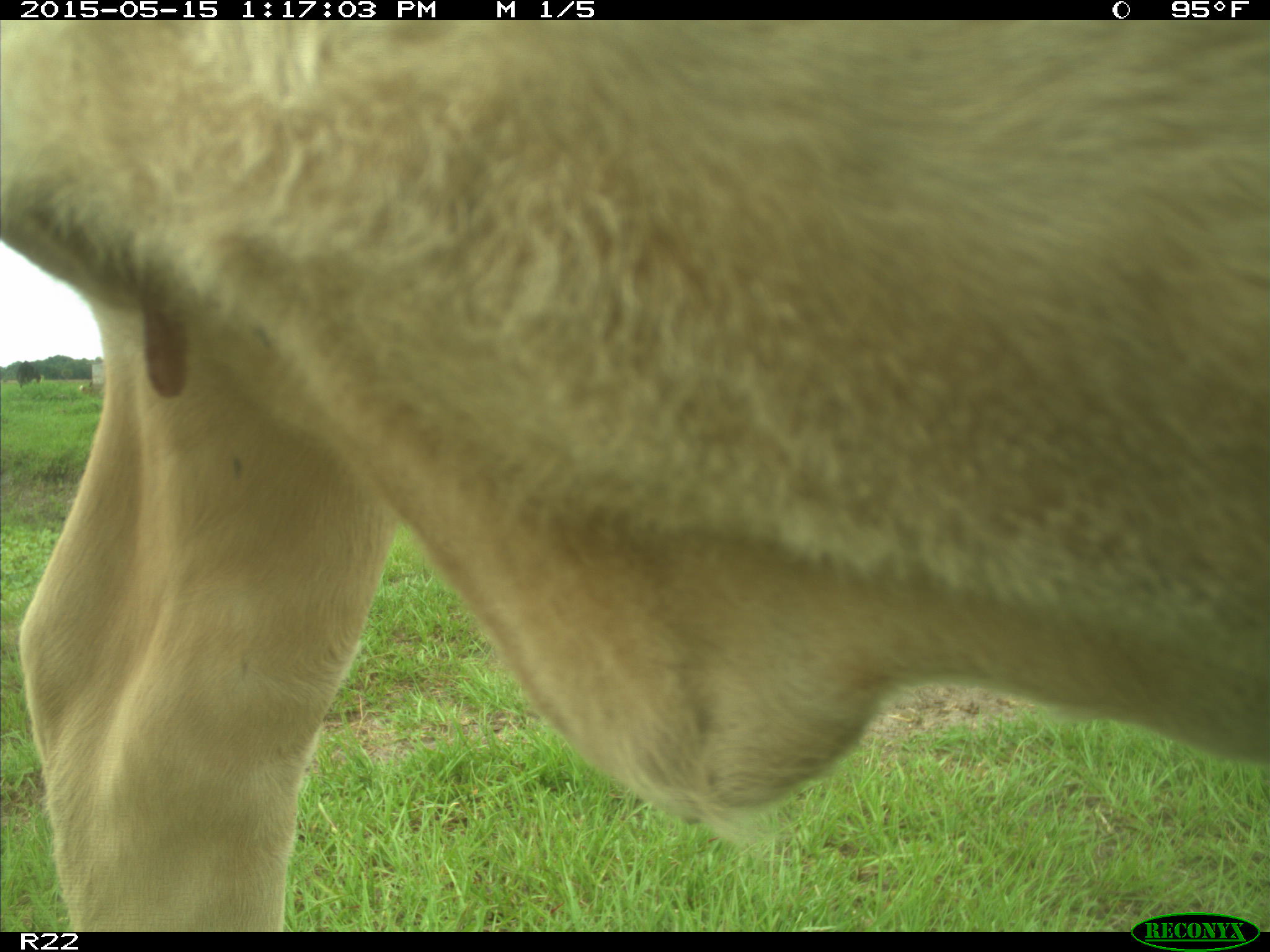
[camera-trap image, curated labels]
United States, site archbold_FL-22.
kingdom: Animalia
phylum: Chordata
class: Mammalia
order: Artiodactyla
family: Bovidae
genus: Bos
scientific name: Bos taurus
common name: domestic cow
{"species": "Bos taurus (domestic cow)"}